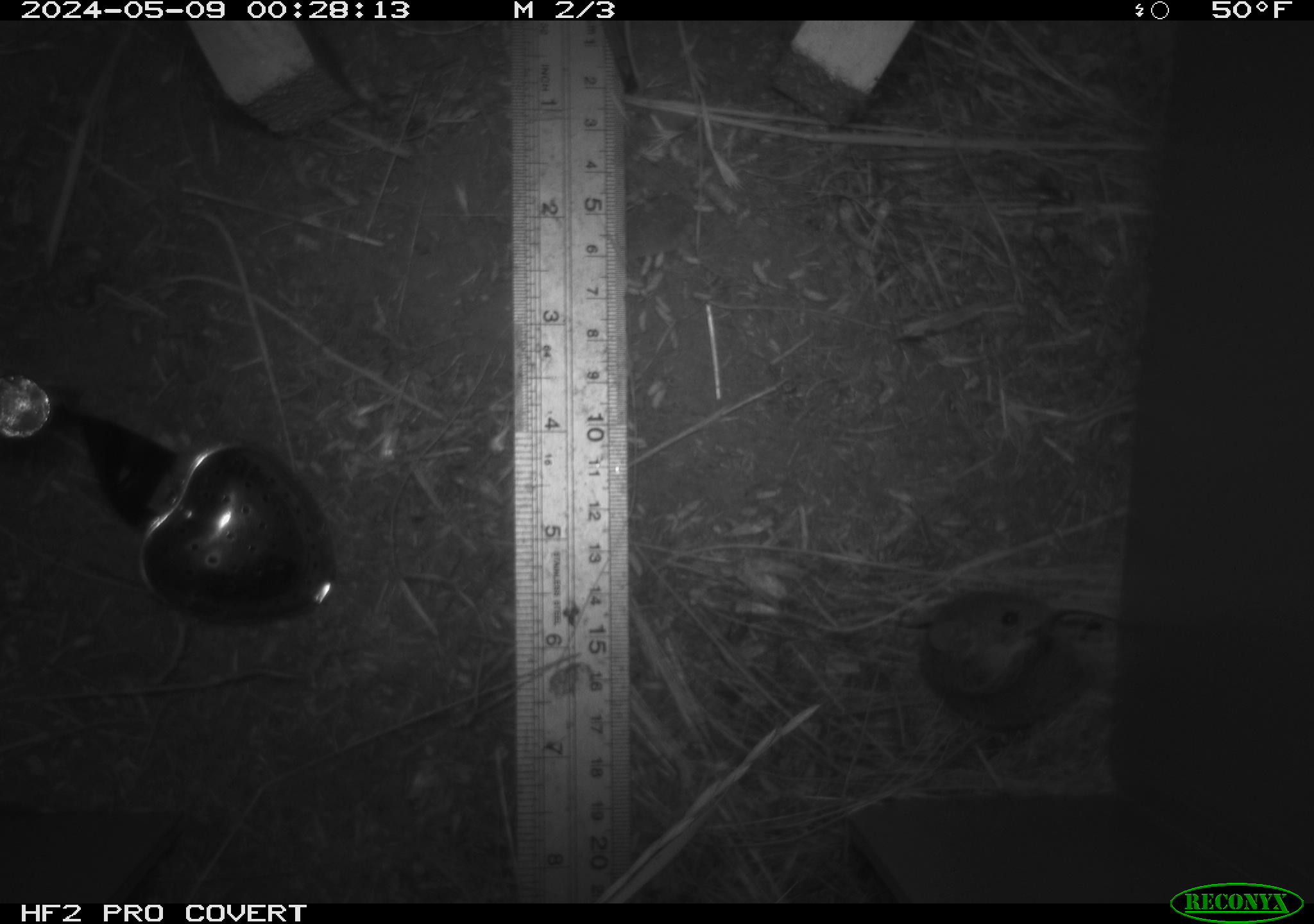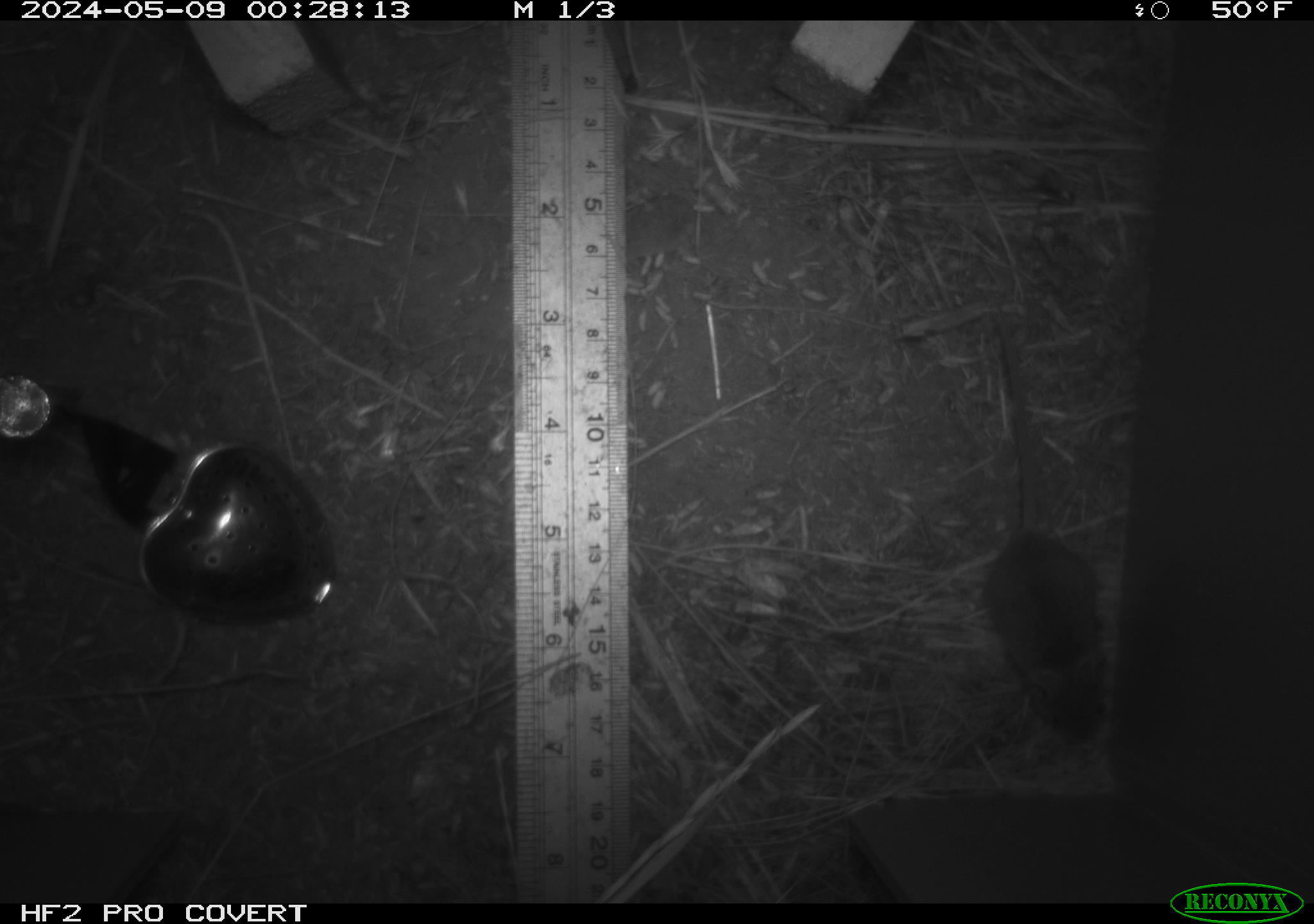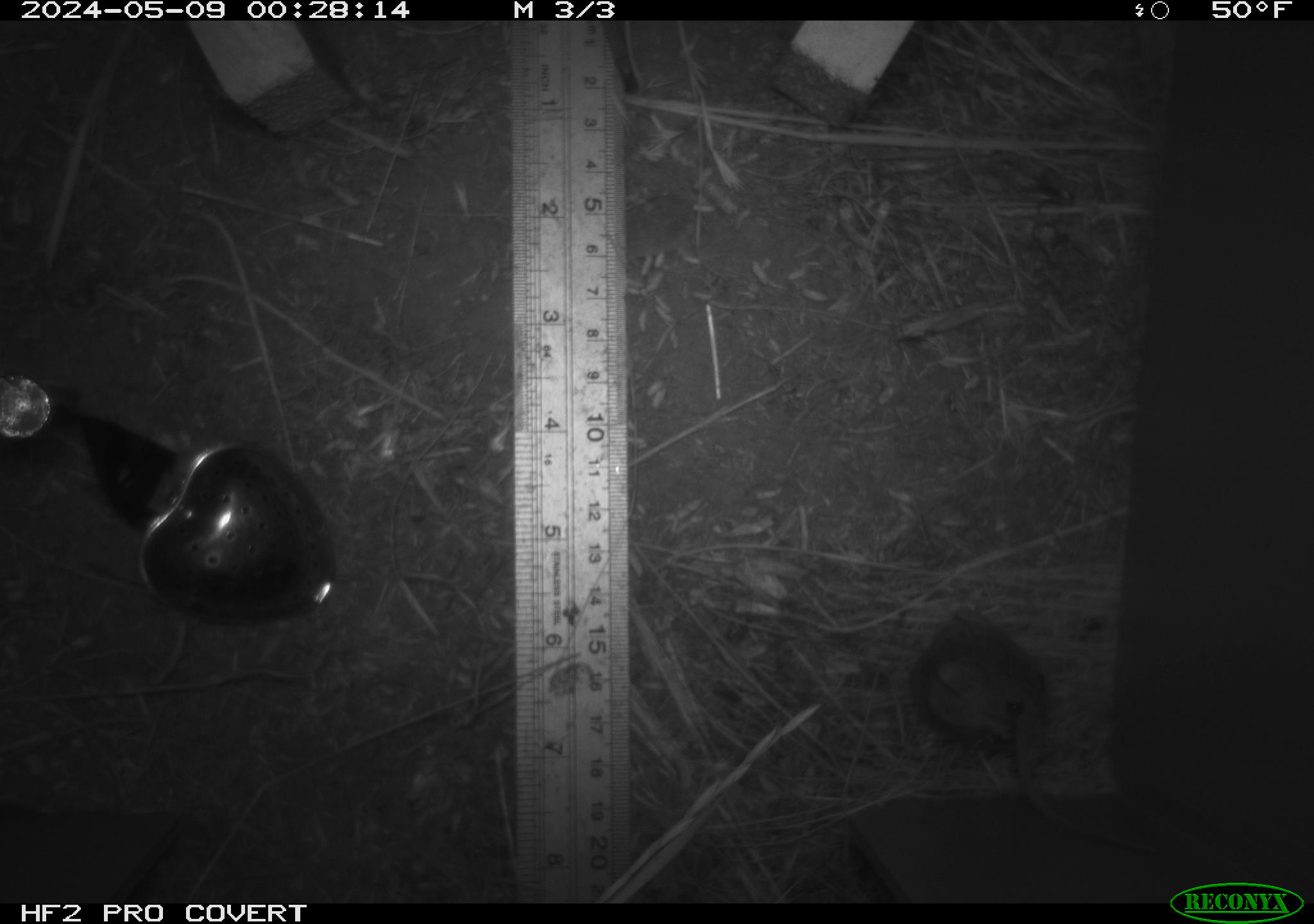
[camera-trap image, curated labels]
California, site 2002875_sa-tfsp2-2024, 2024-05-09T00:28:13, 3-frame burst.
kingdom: Animalia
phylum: Chordata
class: Mammalia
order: Rodentia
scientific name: Rodentia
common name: mouse species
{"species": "mouse species (Rodentia)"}